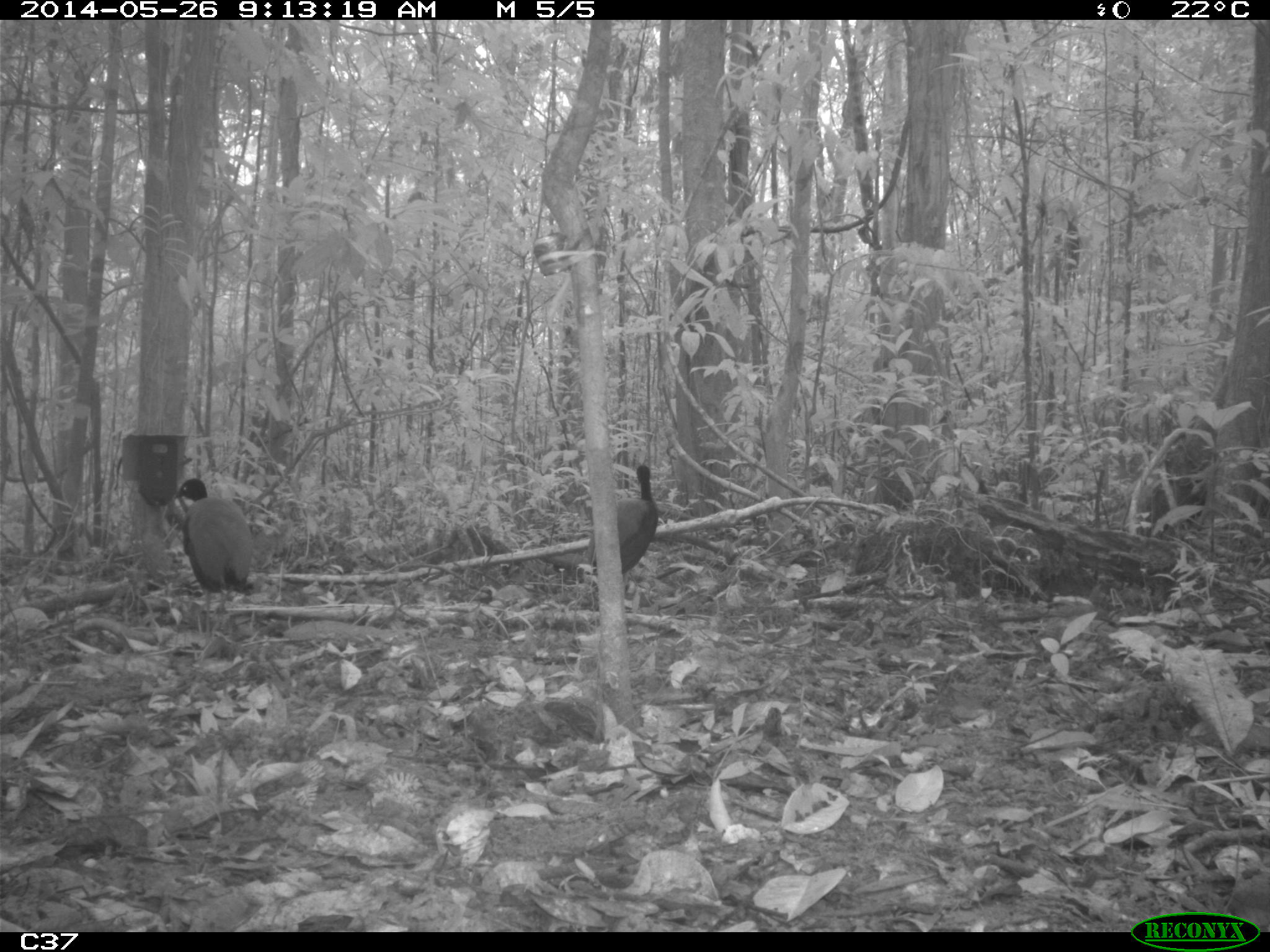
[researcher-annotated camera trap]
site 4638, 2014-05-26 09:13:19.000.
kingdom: Animalia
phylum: Chordata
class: Aves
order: Gruiformes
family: Psophiidae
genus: Psophia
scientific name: Psophia crepitans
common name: gray-winged trumpeter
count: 3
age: adult